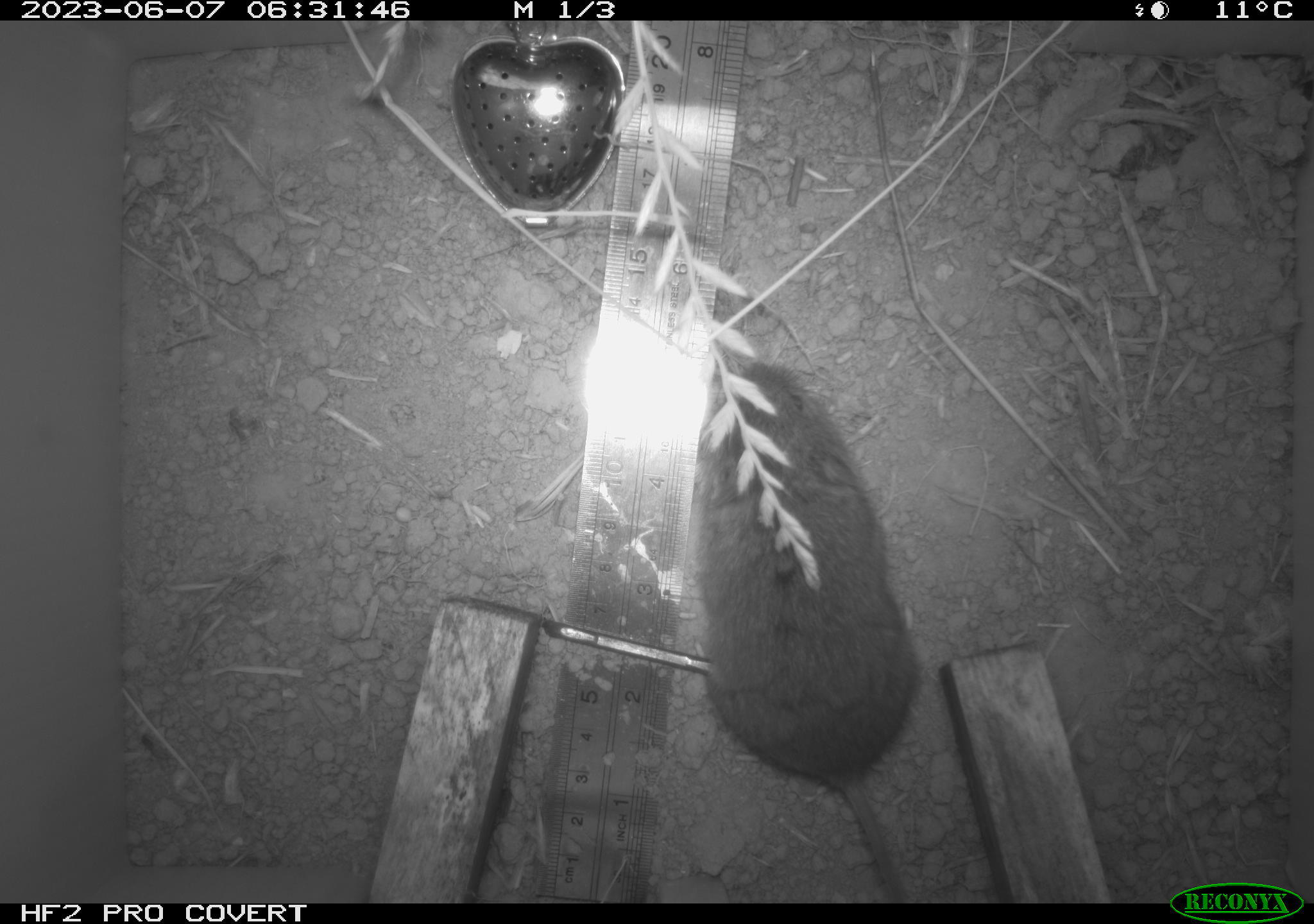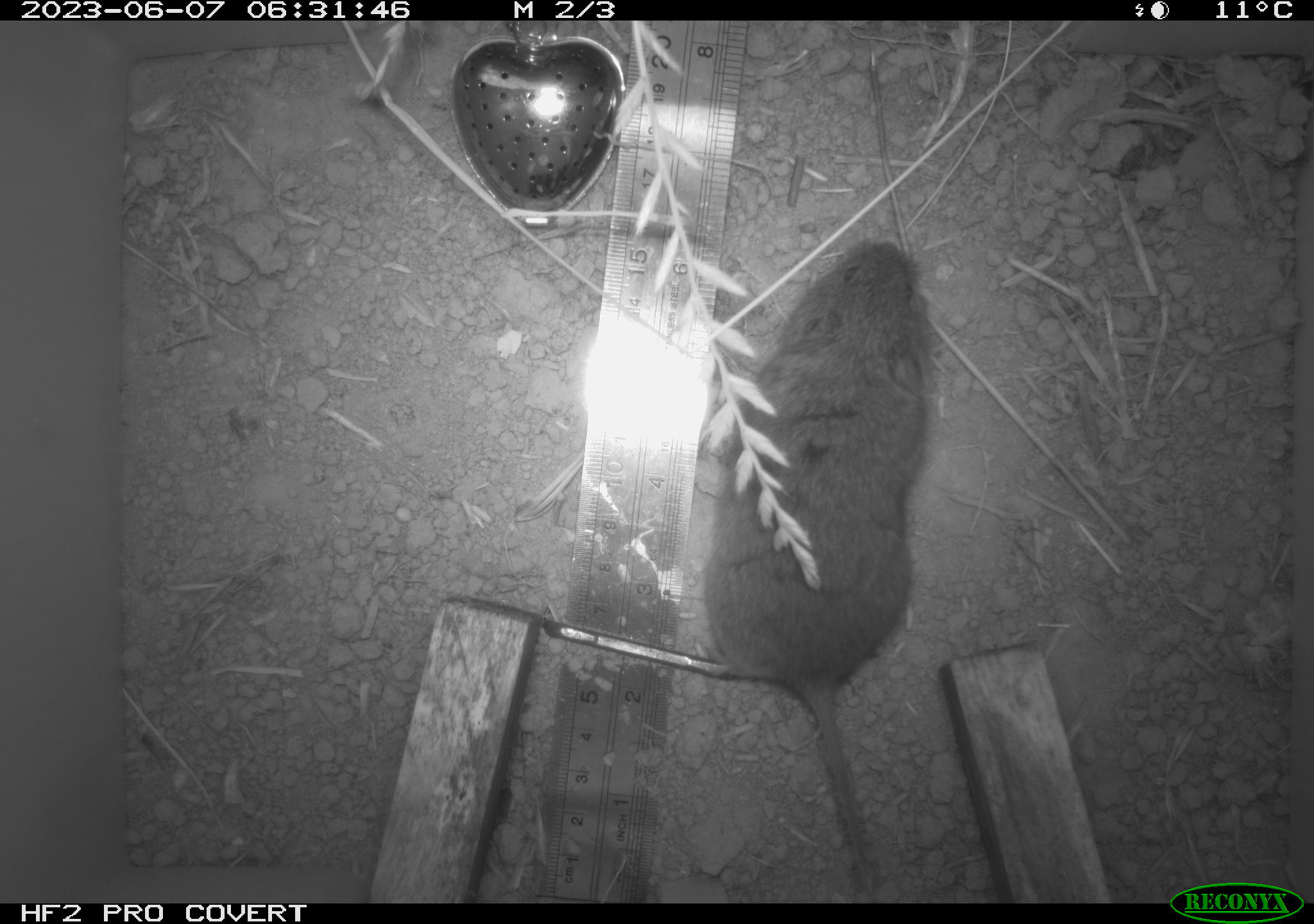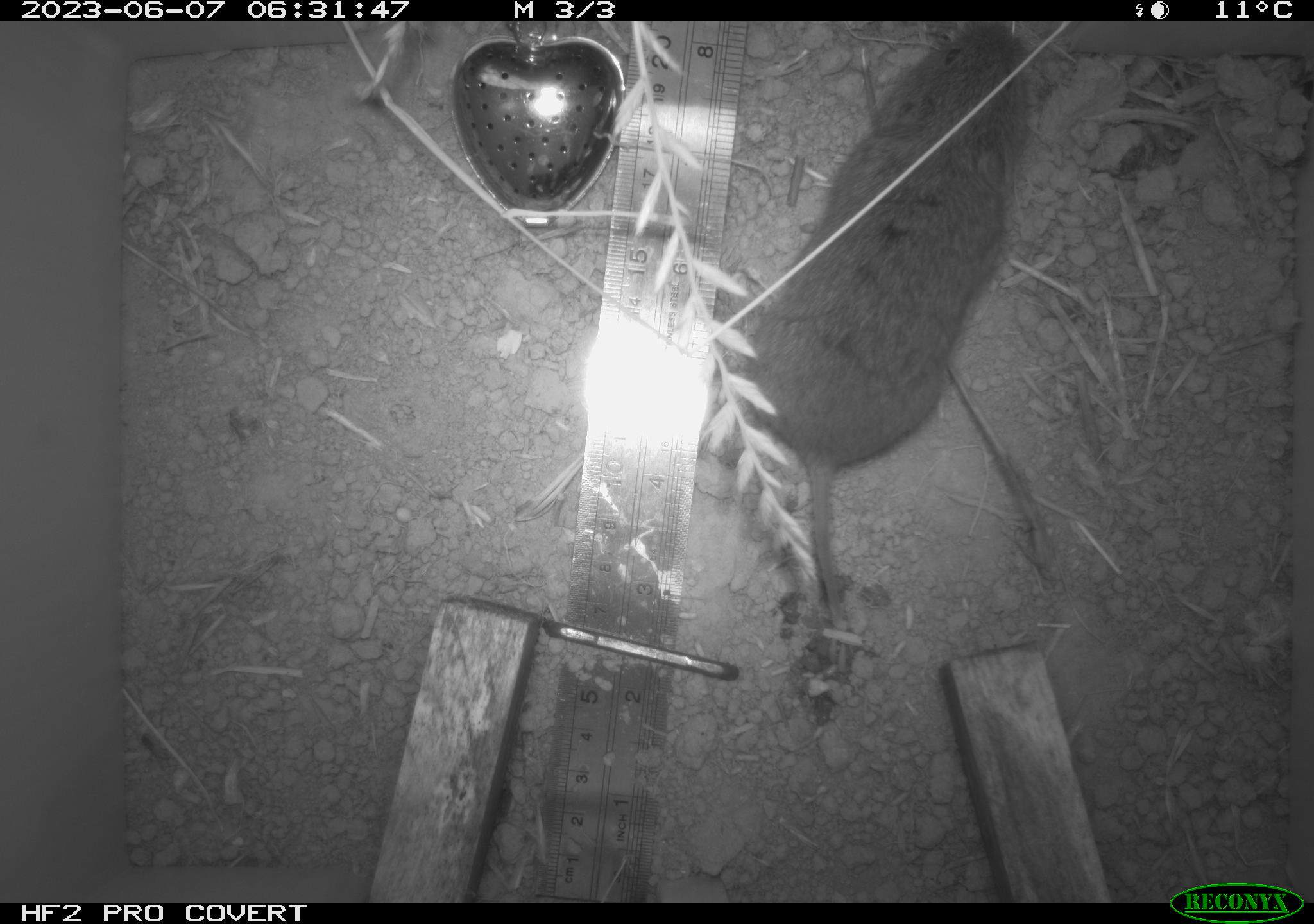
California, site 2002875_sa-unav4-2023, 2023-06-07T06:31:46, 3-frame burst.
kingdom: Animalia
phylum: Chordata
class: Mammalia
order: Rodentia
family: Cricetidae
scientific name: Arvicolinae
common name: voles, lemmings, and muskrats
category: arvicolinae subfamily